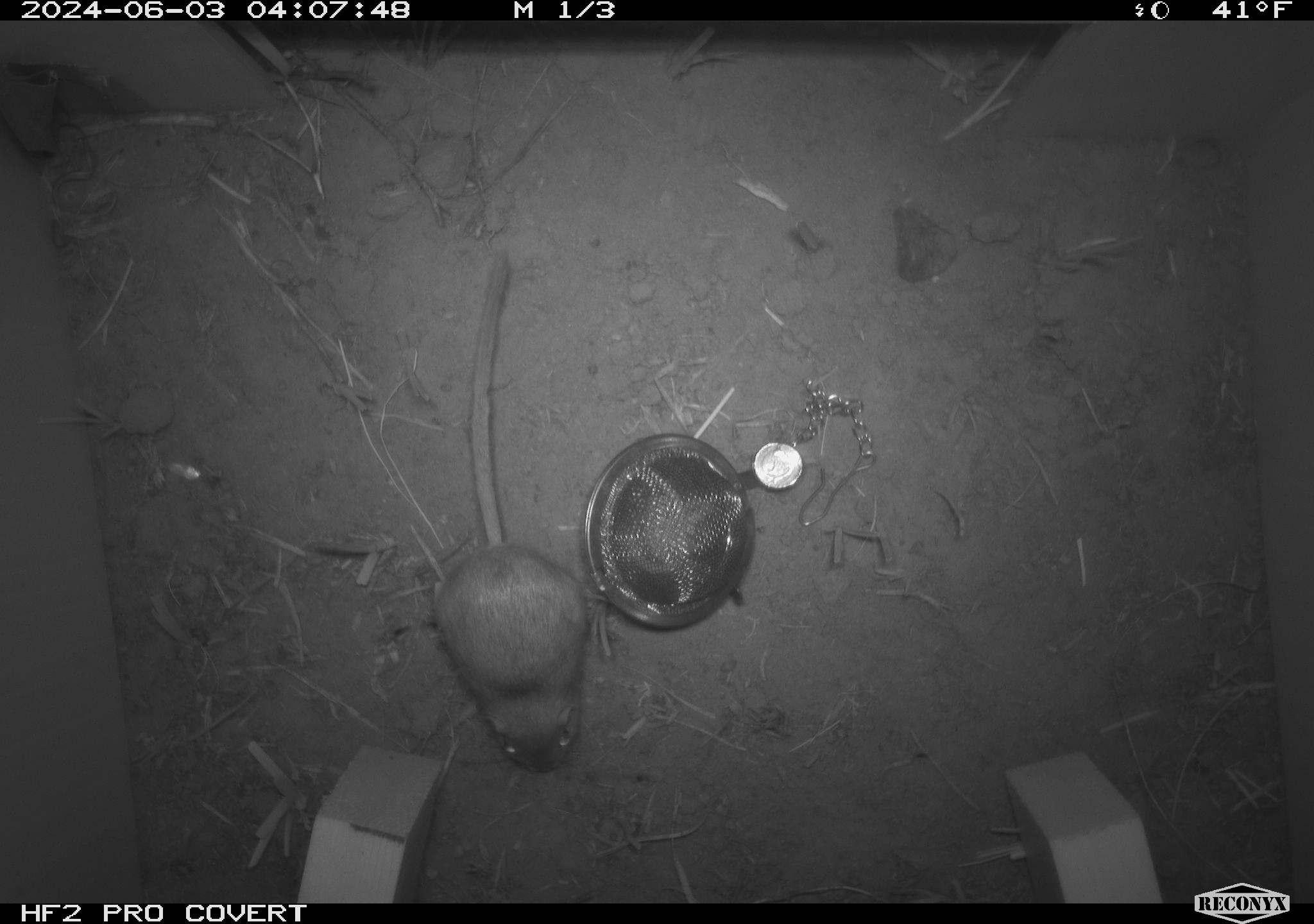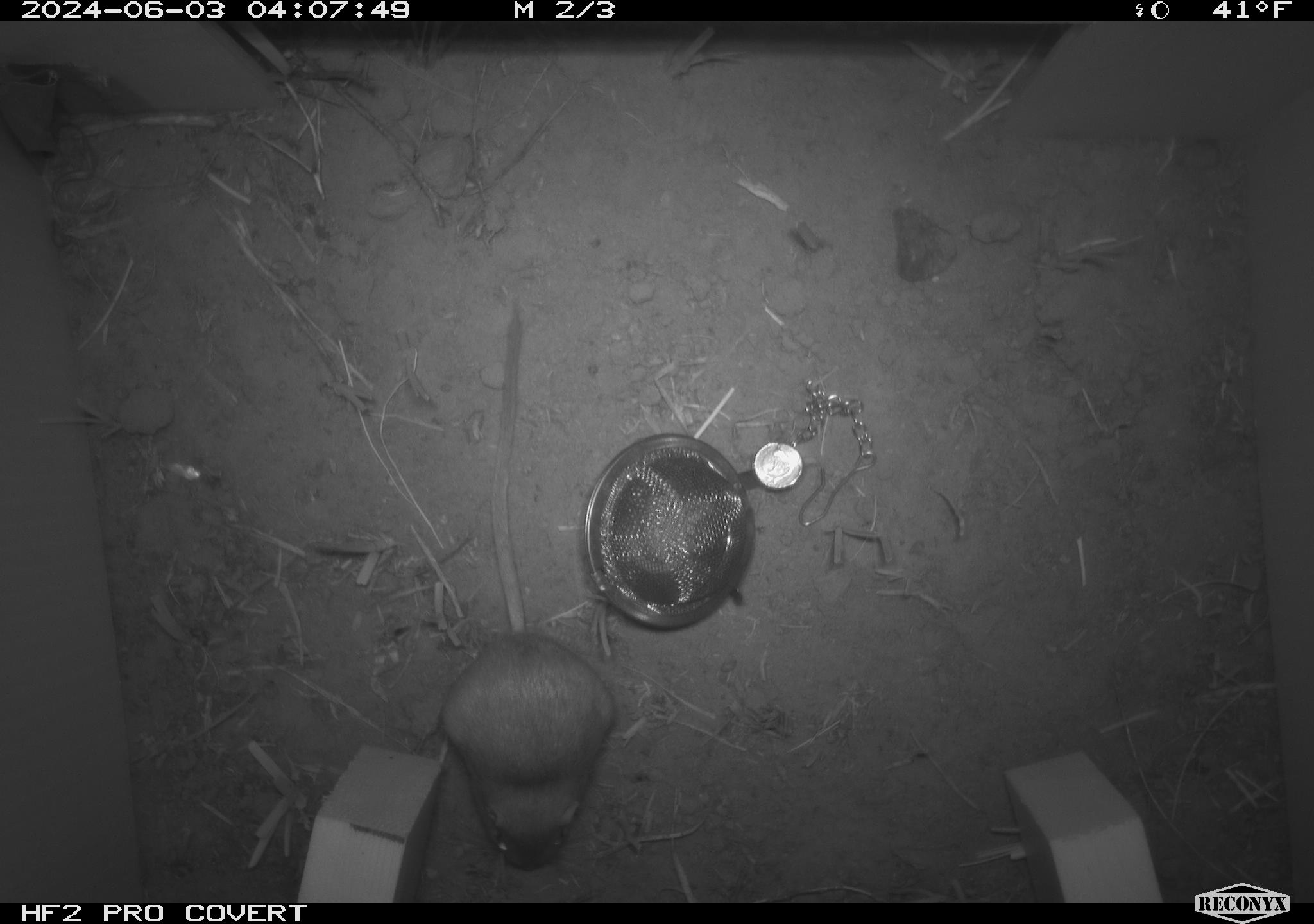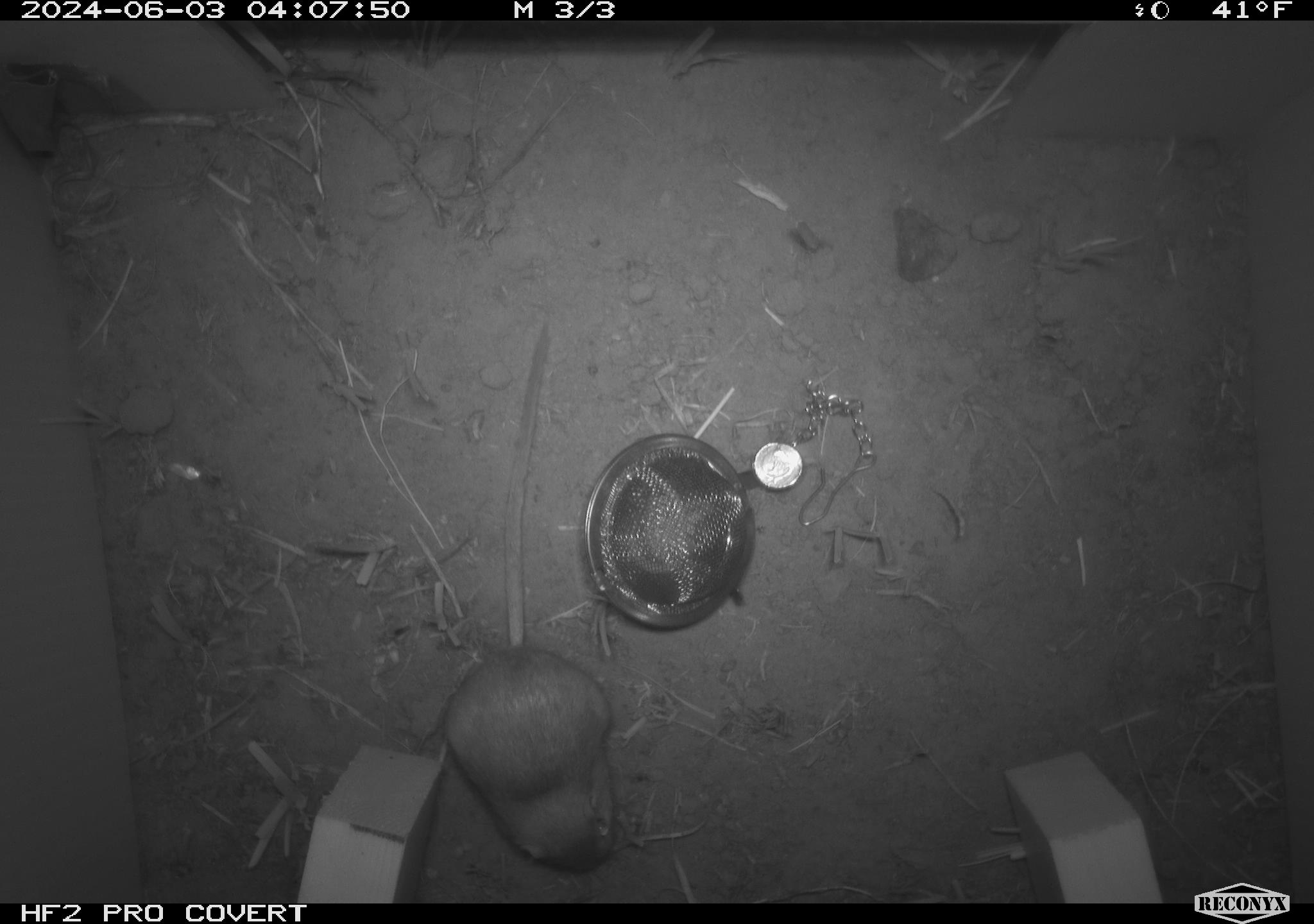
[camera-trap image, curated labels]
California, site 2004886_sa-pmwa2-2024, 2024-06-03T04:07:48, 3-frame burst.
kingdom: Animalia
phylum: Chordata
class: Mammalia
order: Rodentia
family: Heteromyidae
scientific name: Heteromyidae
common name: kangaroo rats and pocket mice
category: heteromyidae family